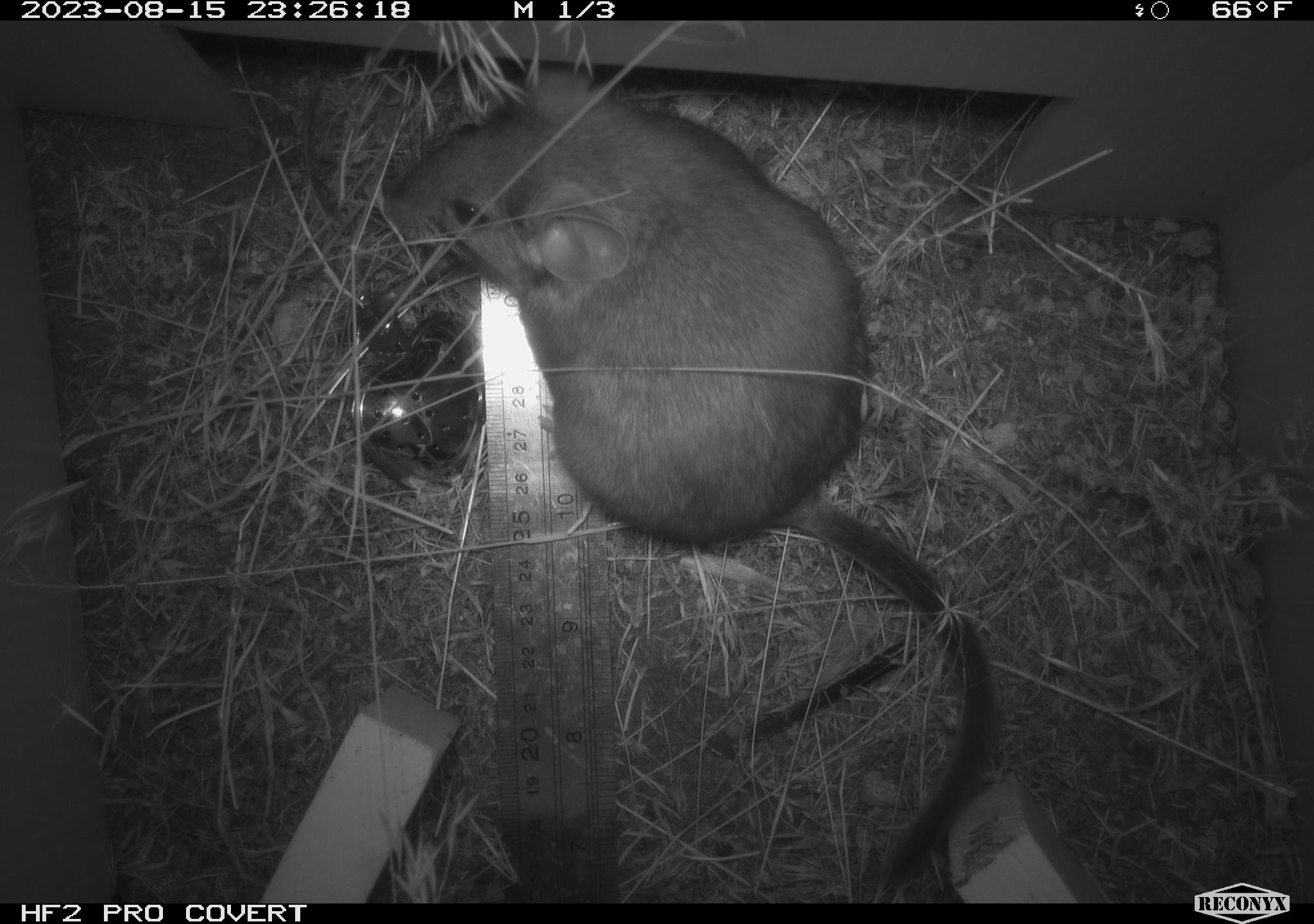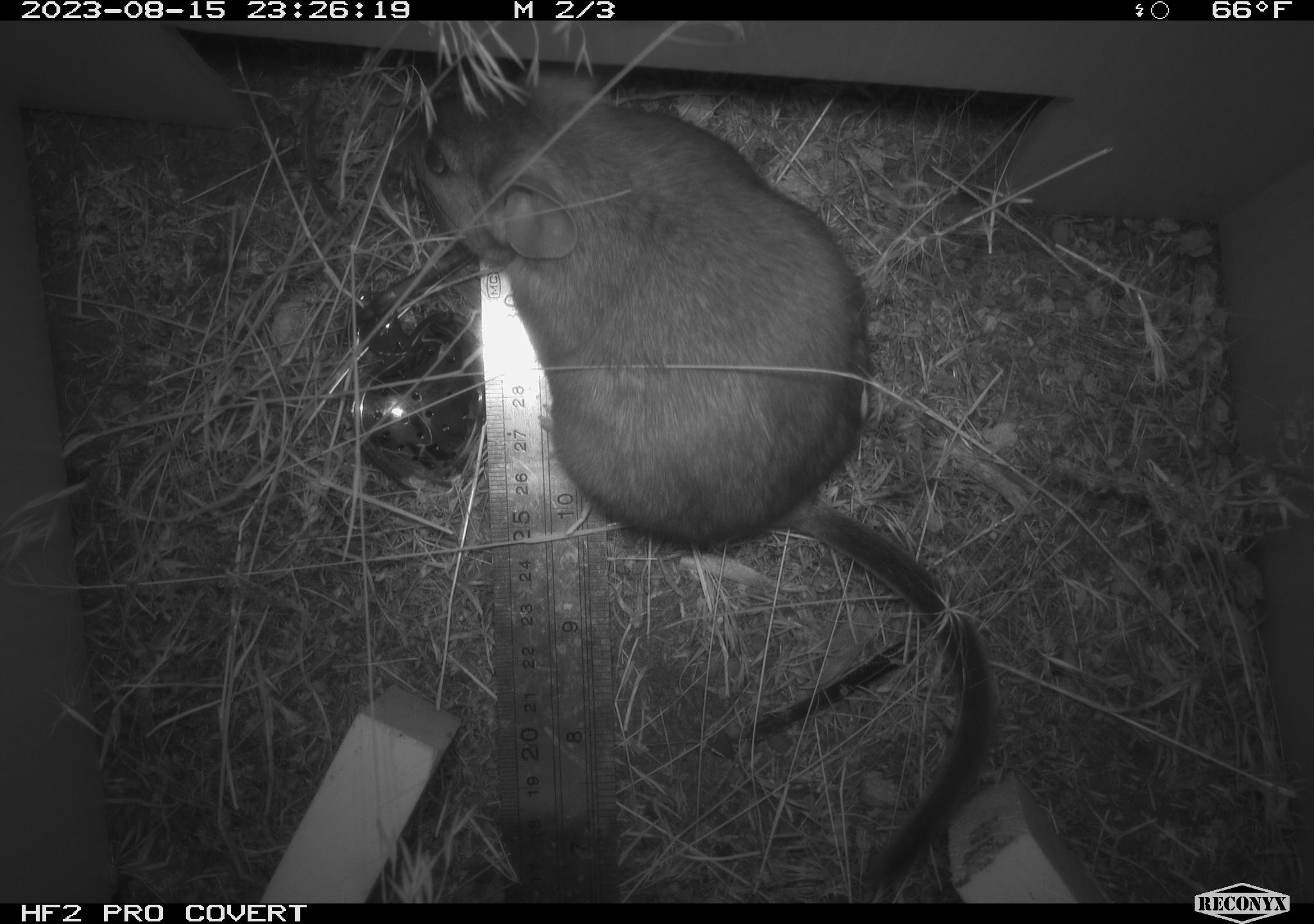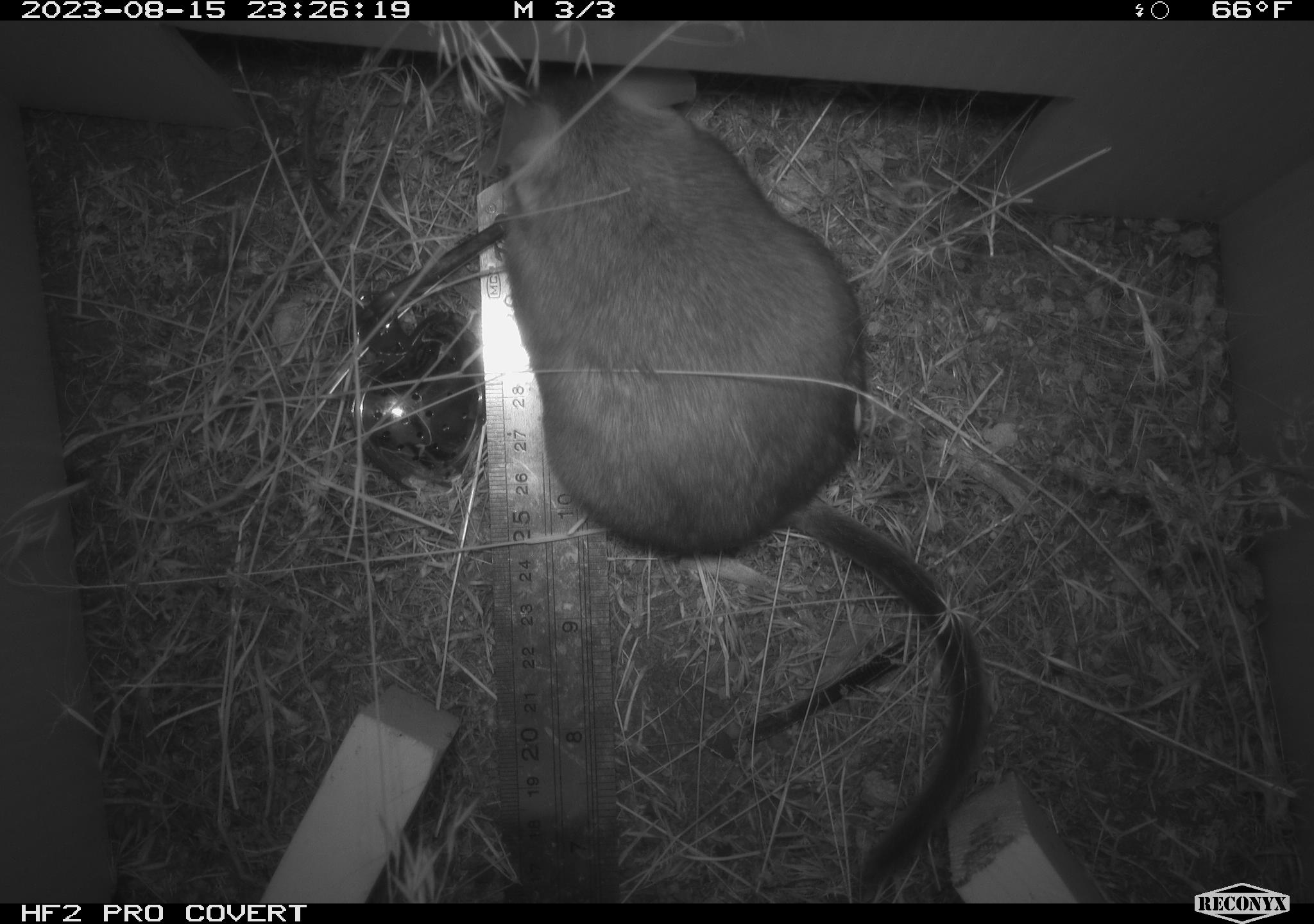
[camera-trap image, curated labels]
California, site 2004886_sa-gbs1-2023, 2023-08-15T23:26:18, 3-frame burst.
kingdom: Animalia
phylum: Chordata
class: Mammalia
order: Rodentia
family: Cricetidae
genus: Neotoma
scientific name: Neotoma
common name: pack rat or woodrat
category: neotoma species